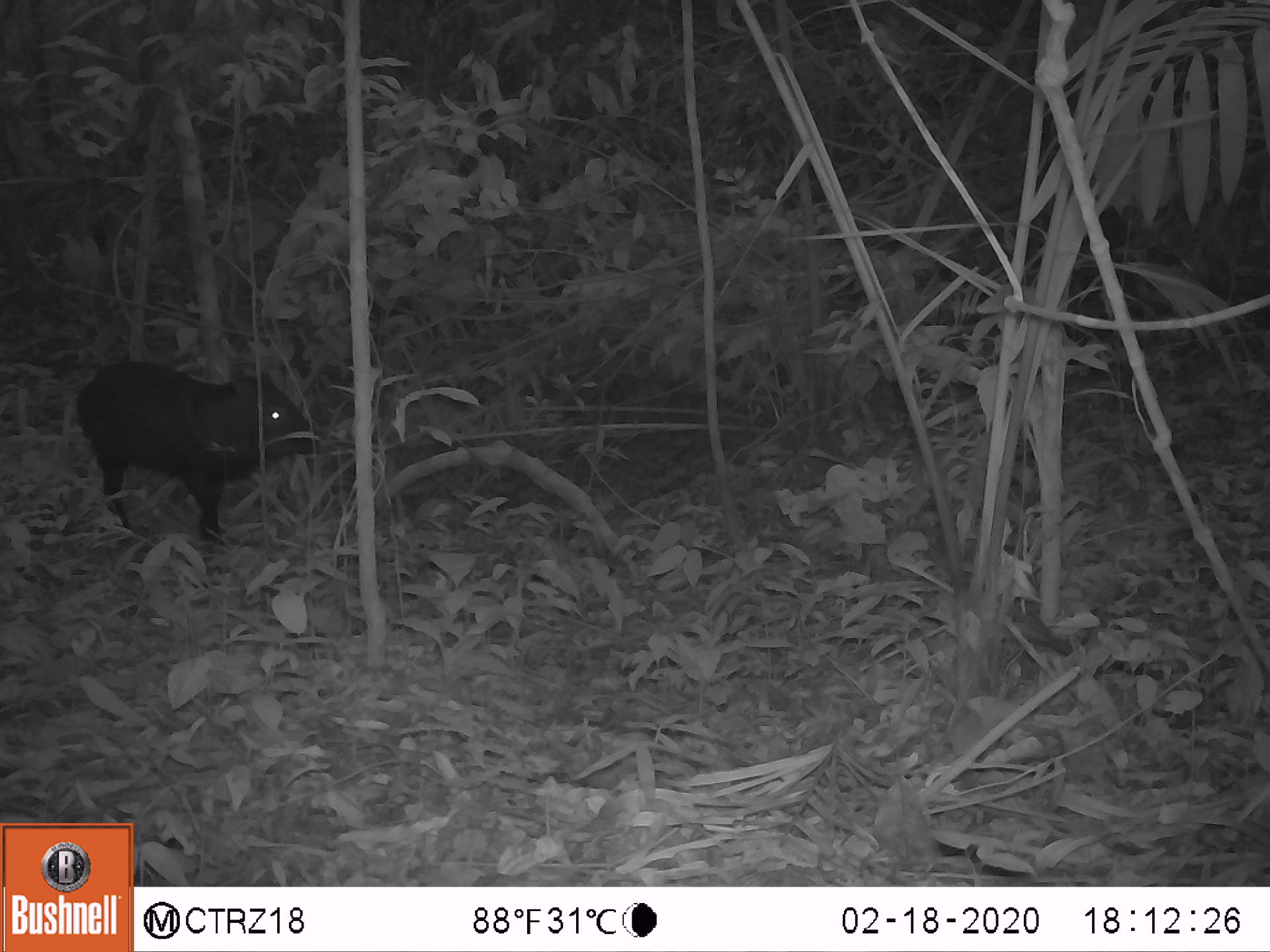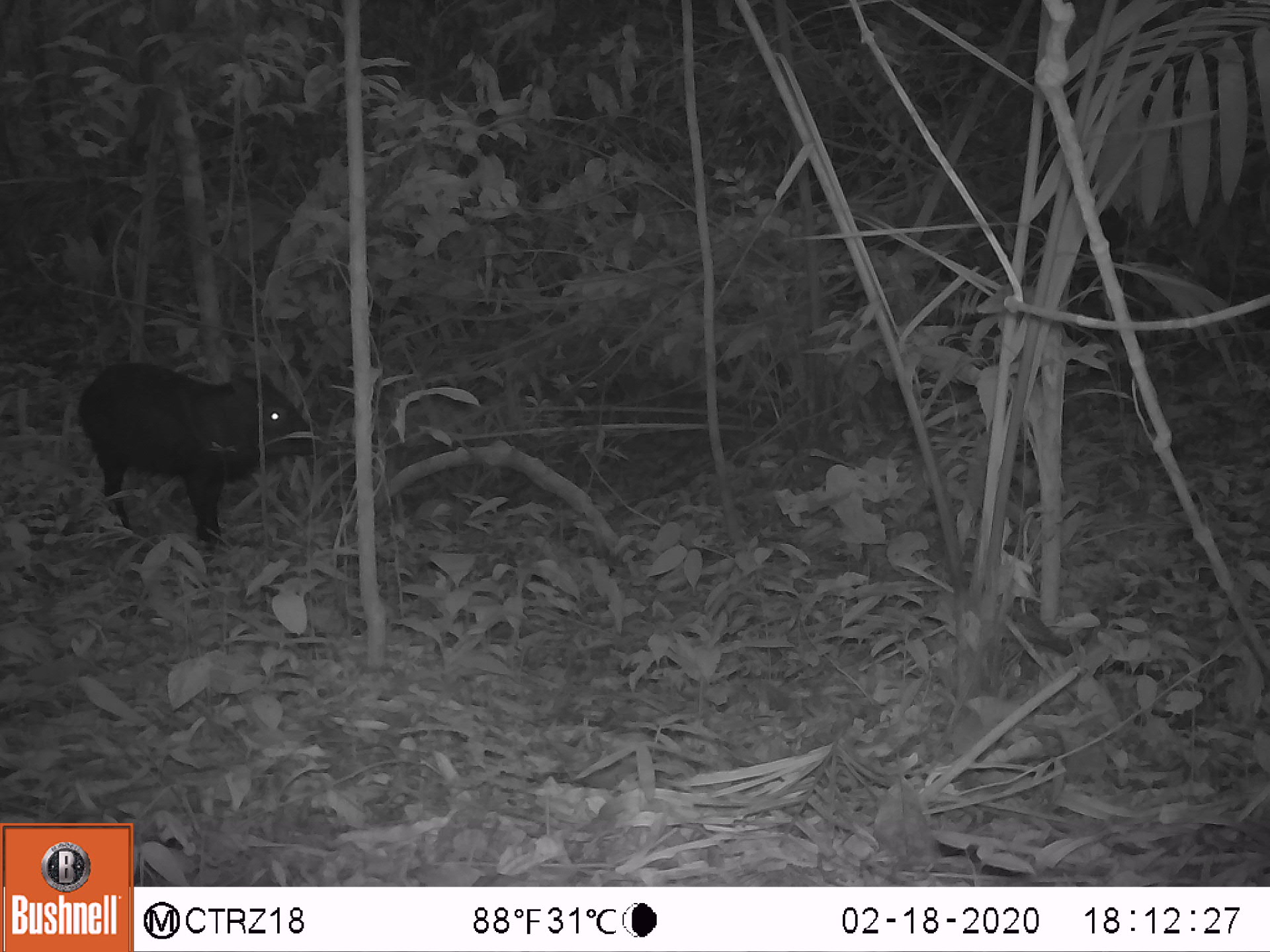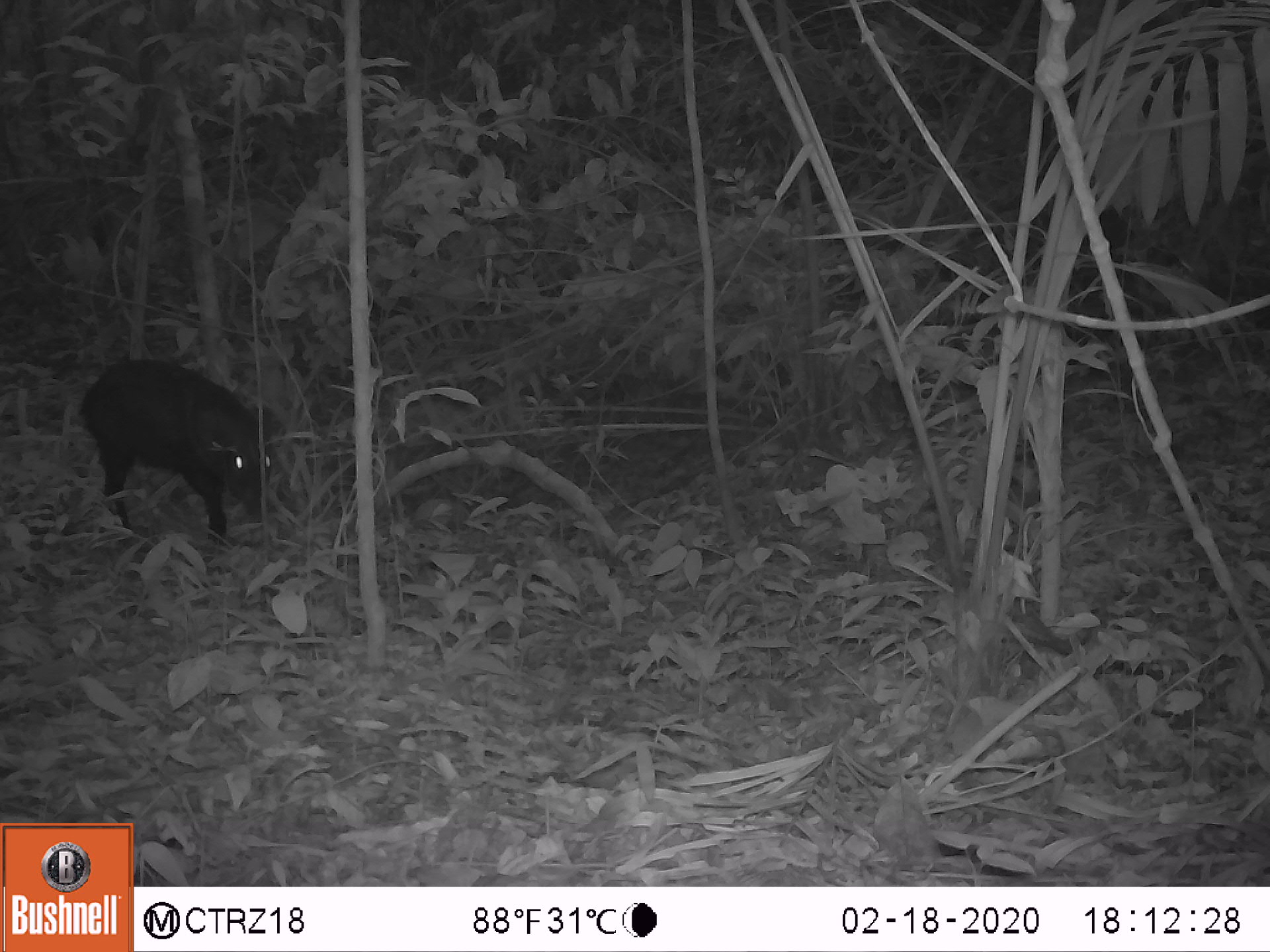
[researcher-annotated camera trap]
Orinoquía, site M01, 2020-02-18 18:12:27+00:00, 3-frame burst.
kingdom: Animalia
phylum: Chordata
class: Mammalia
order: Artiodactyla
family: Tayassuidae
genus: Pecari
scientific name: Pecari tajacu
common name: collared peccary